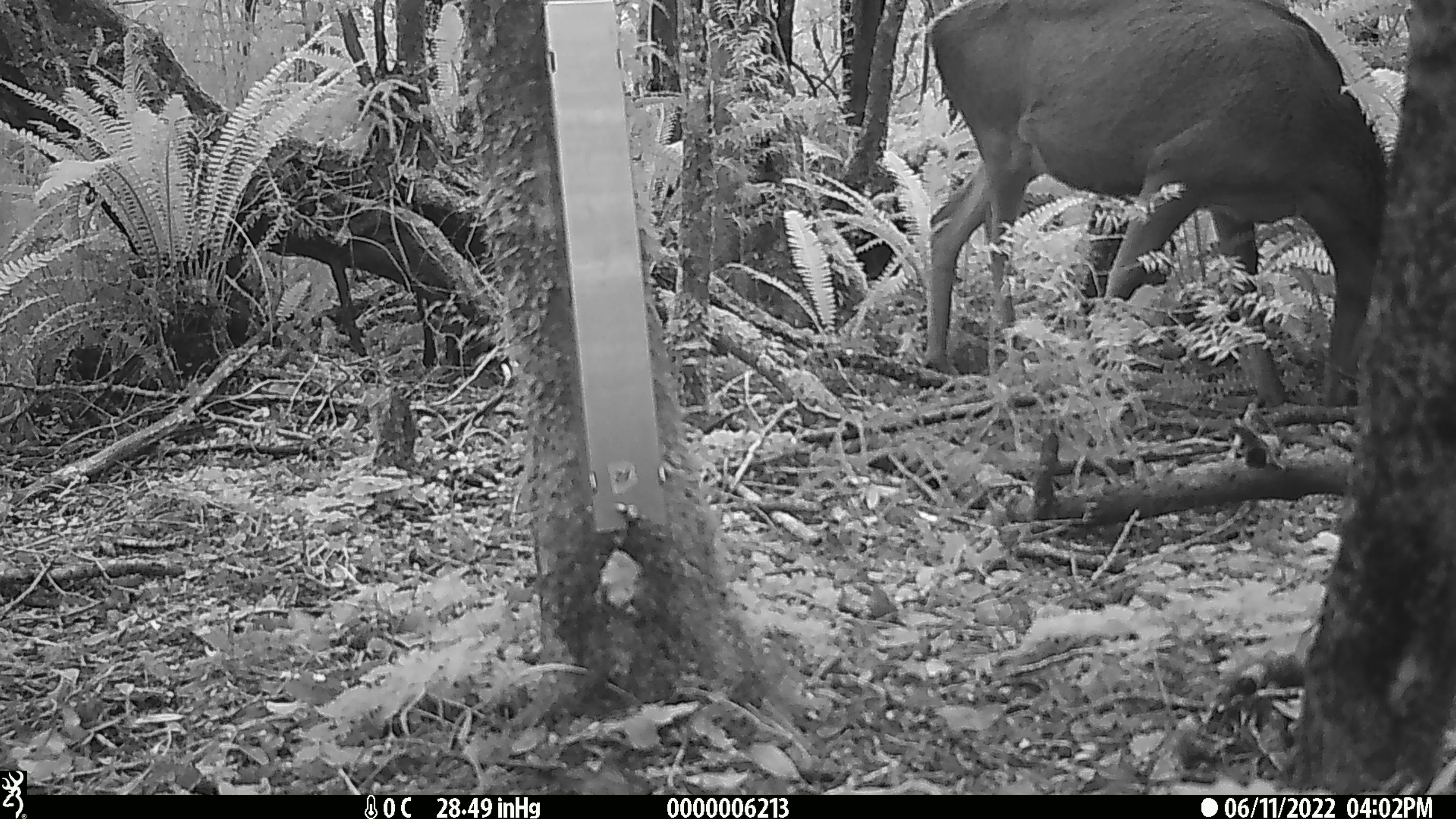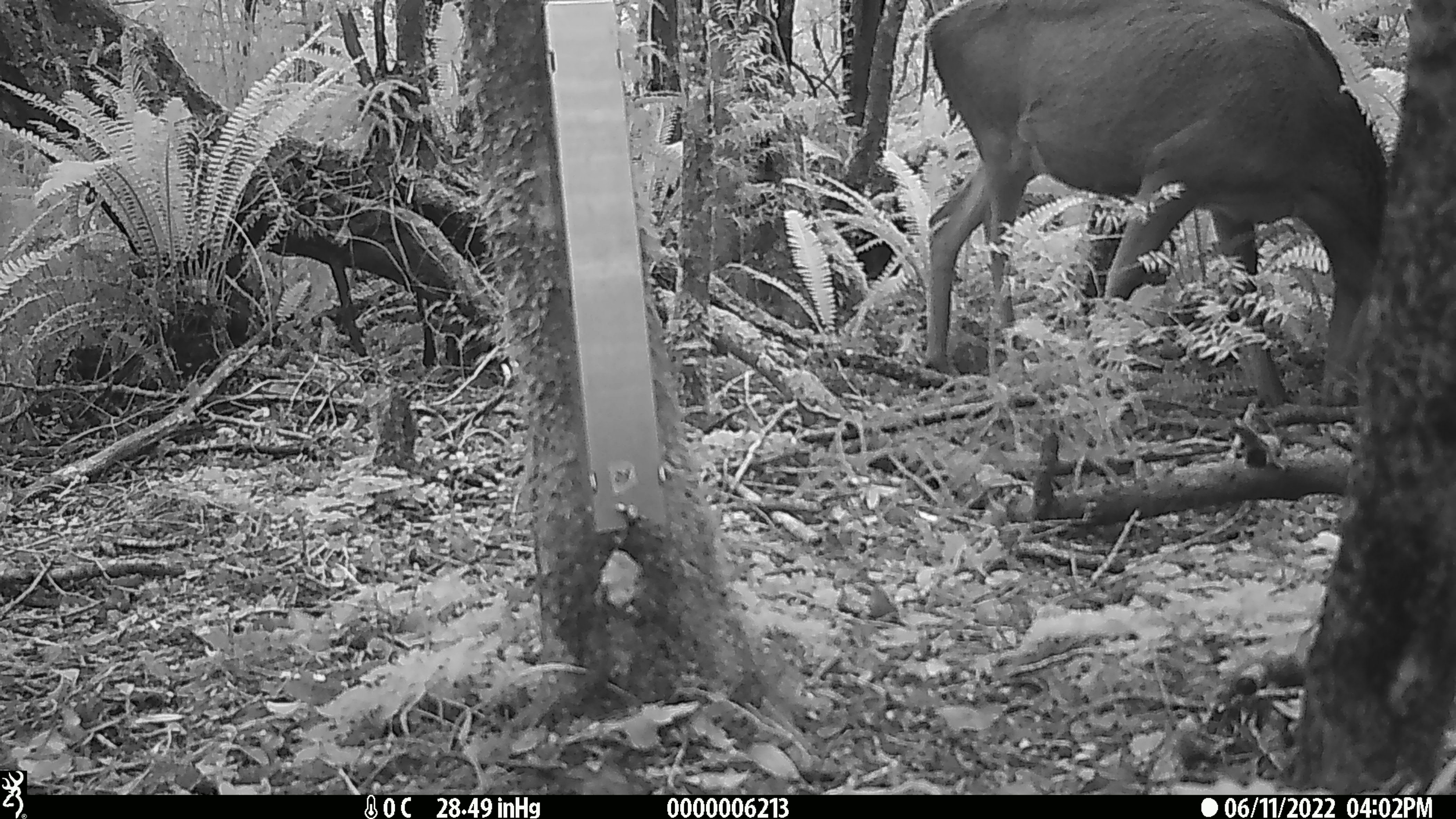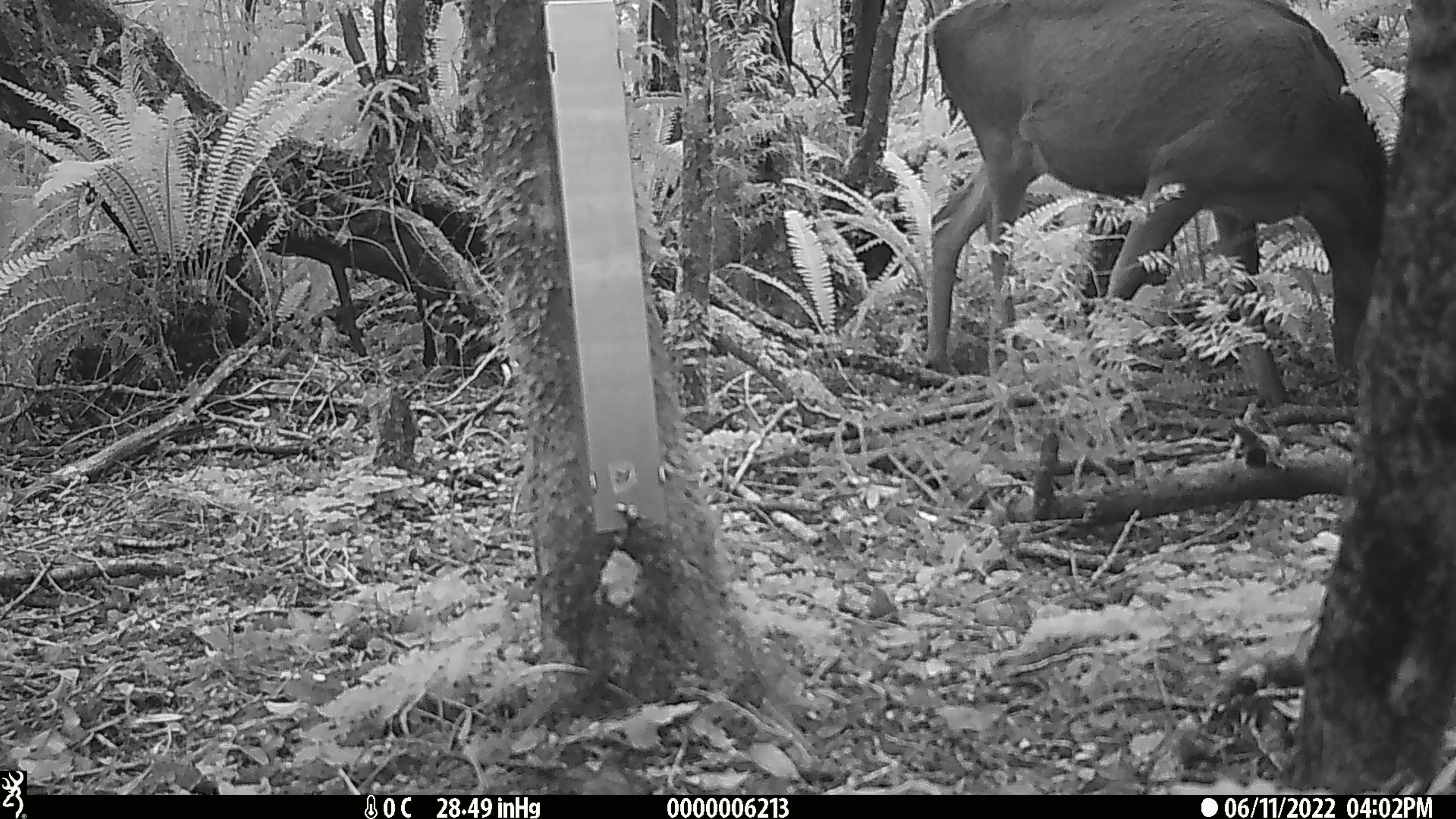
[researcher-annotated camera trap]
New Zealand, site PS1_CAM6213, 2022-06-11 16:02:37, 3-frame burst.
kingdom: Animalia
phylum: Chordata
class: Mammalia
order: Artiodactyla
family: Cervidae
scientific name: Cervidae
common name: deer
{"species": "deer (Cervidae)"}